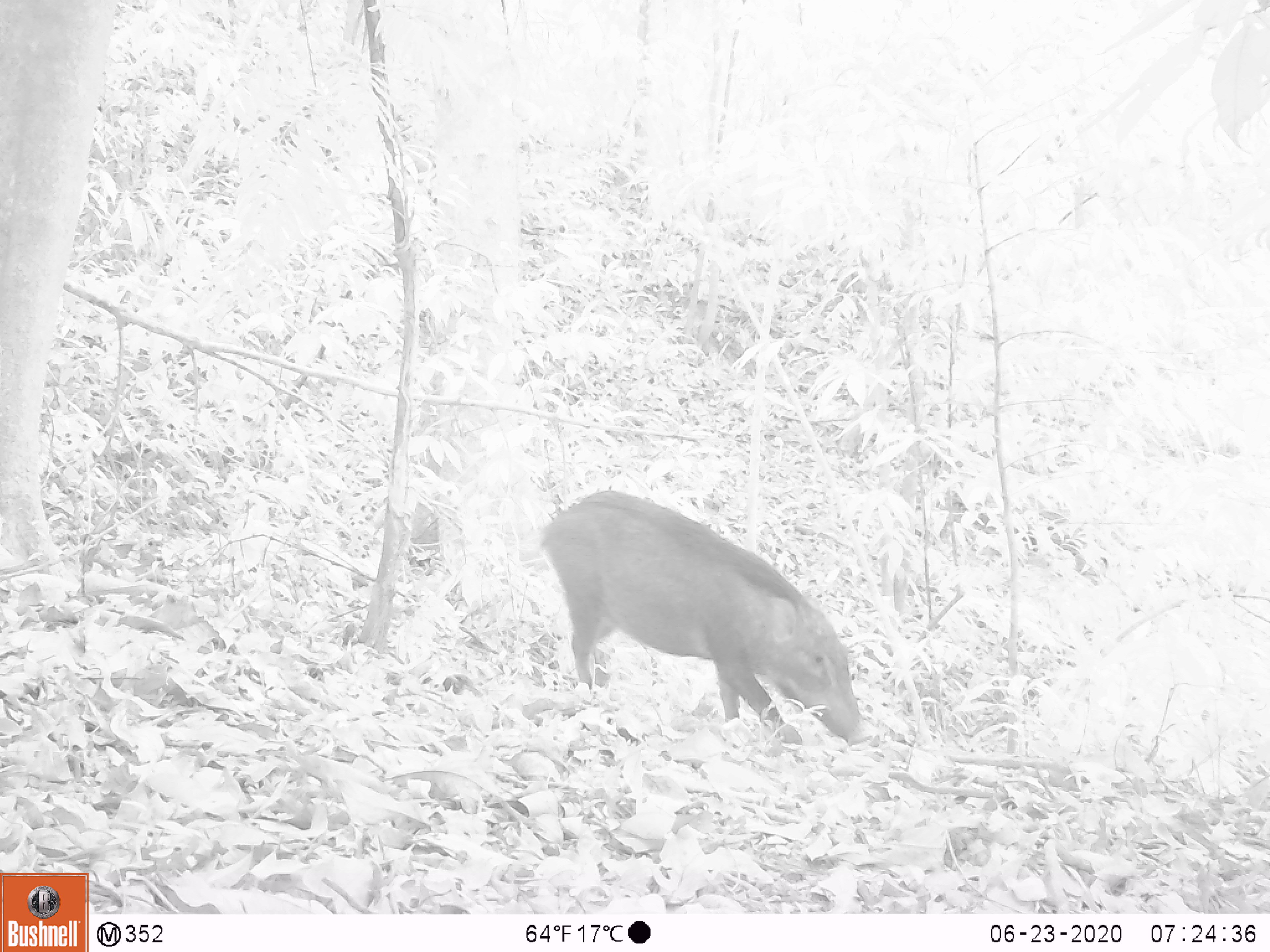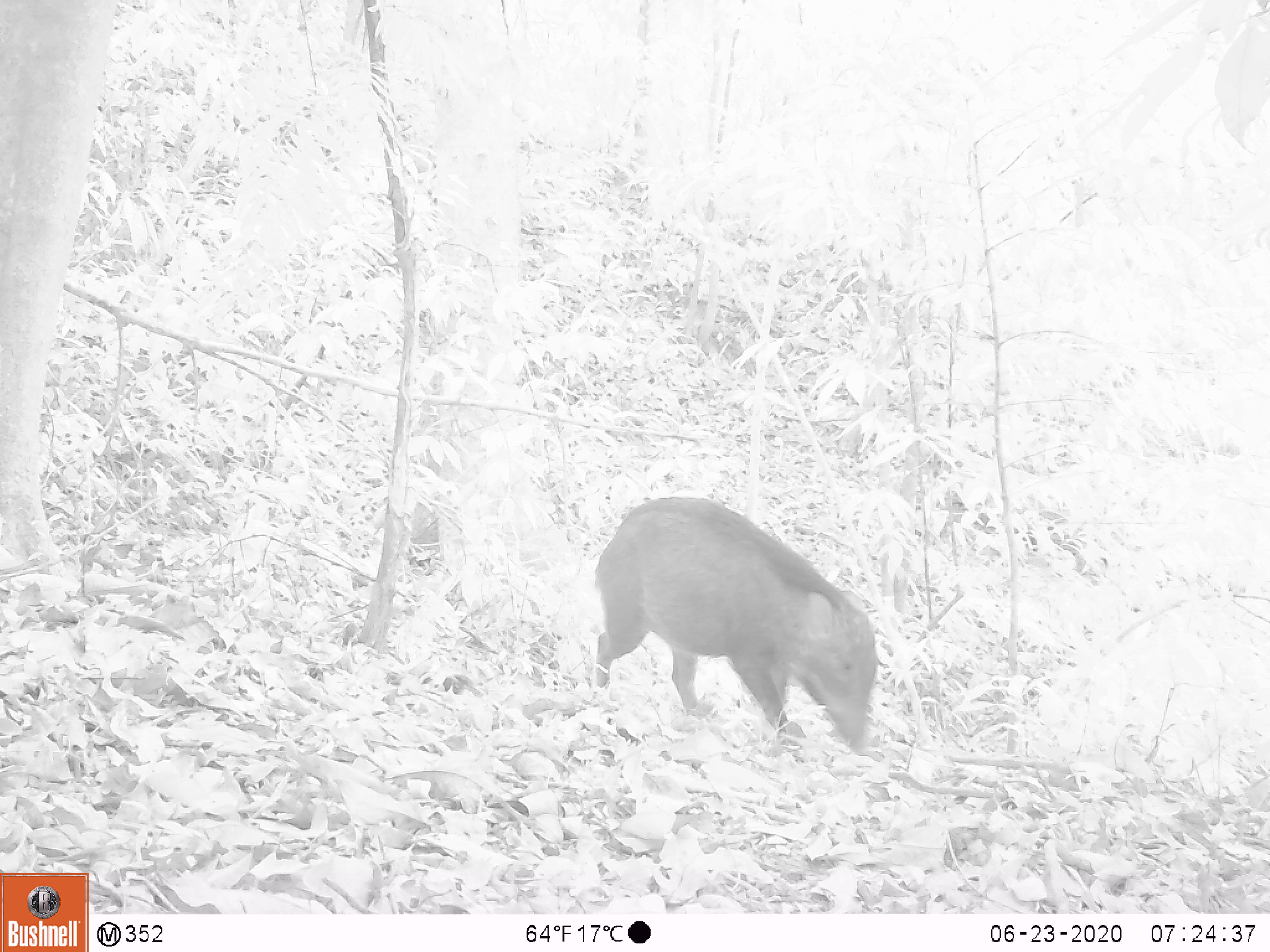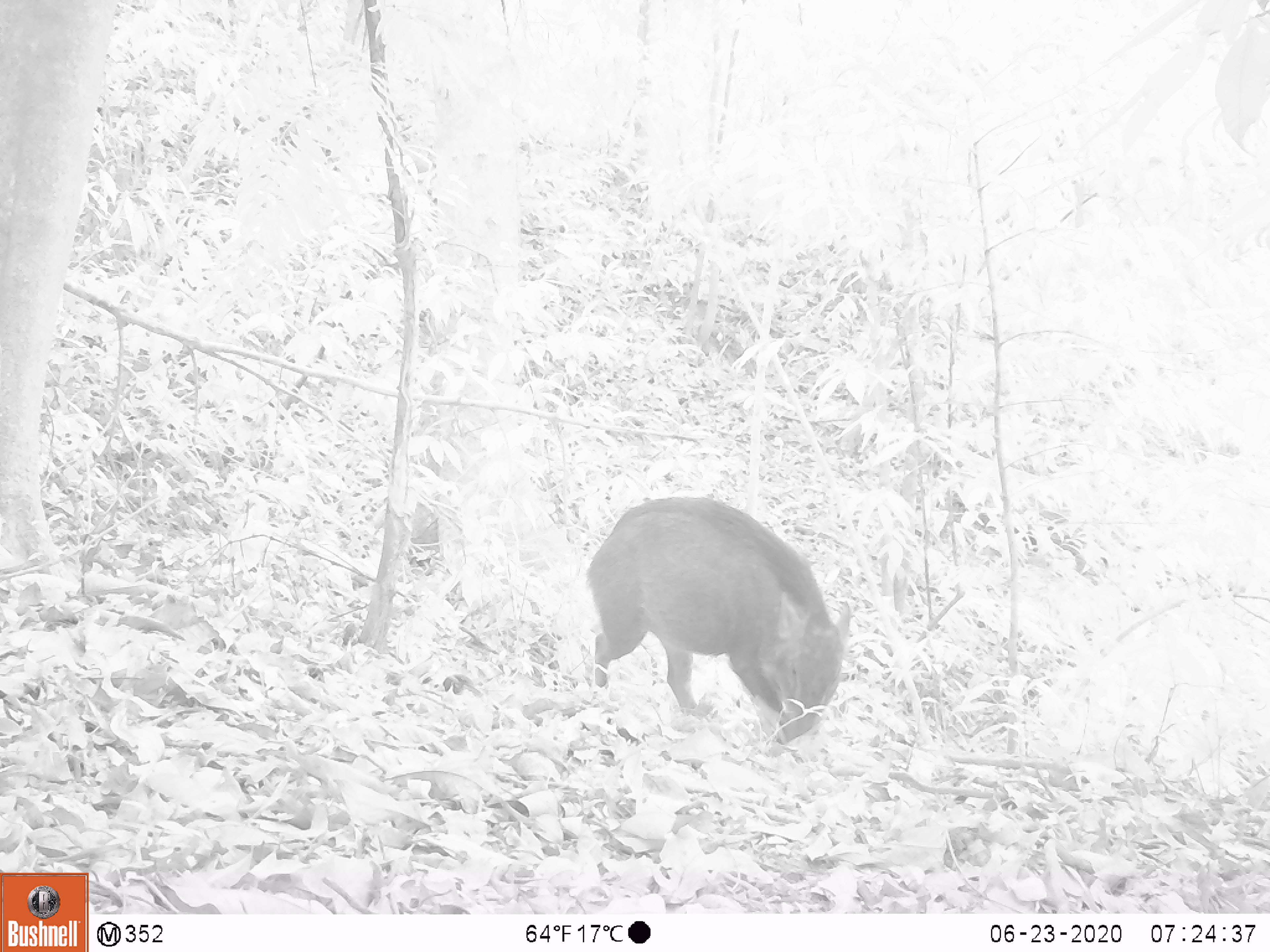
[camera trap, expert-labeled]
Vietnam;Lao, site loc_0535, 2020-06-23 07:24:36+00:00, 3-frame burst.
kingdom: Animalia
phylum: Chordata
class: Mammalia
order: Artiodactyla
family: Suidae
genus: Sus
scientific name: Sus scrofa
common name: eurasian wild pig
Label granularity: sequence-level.